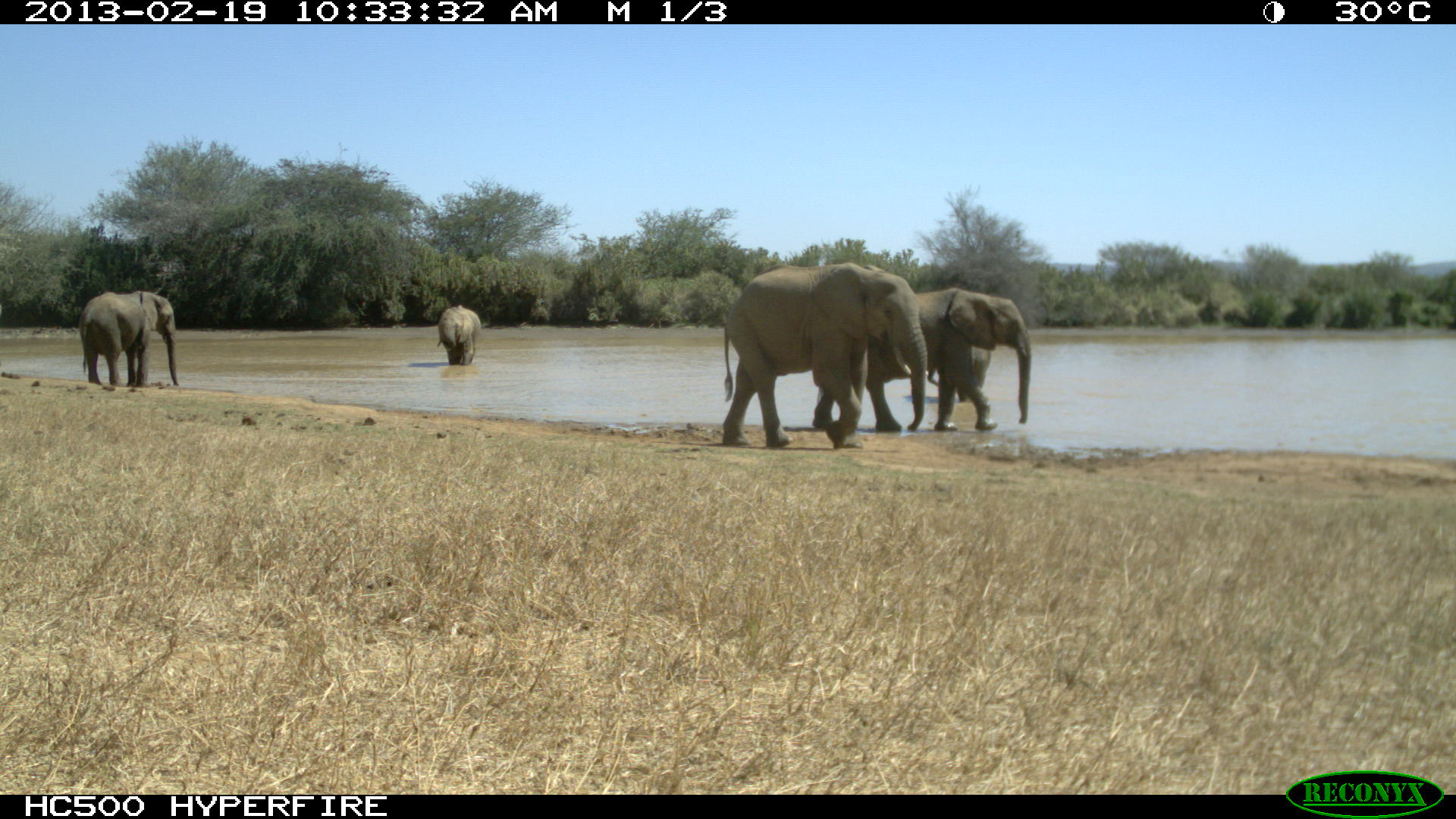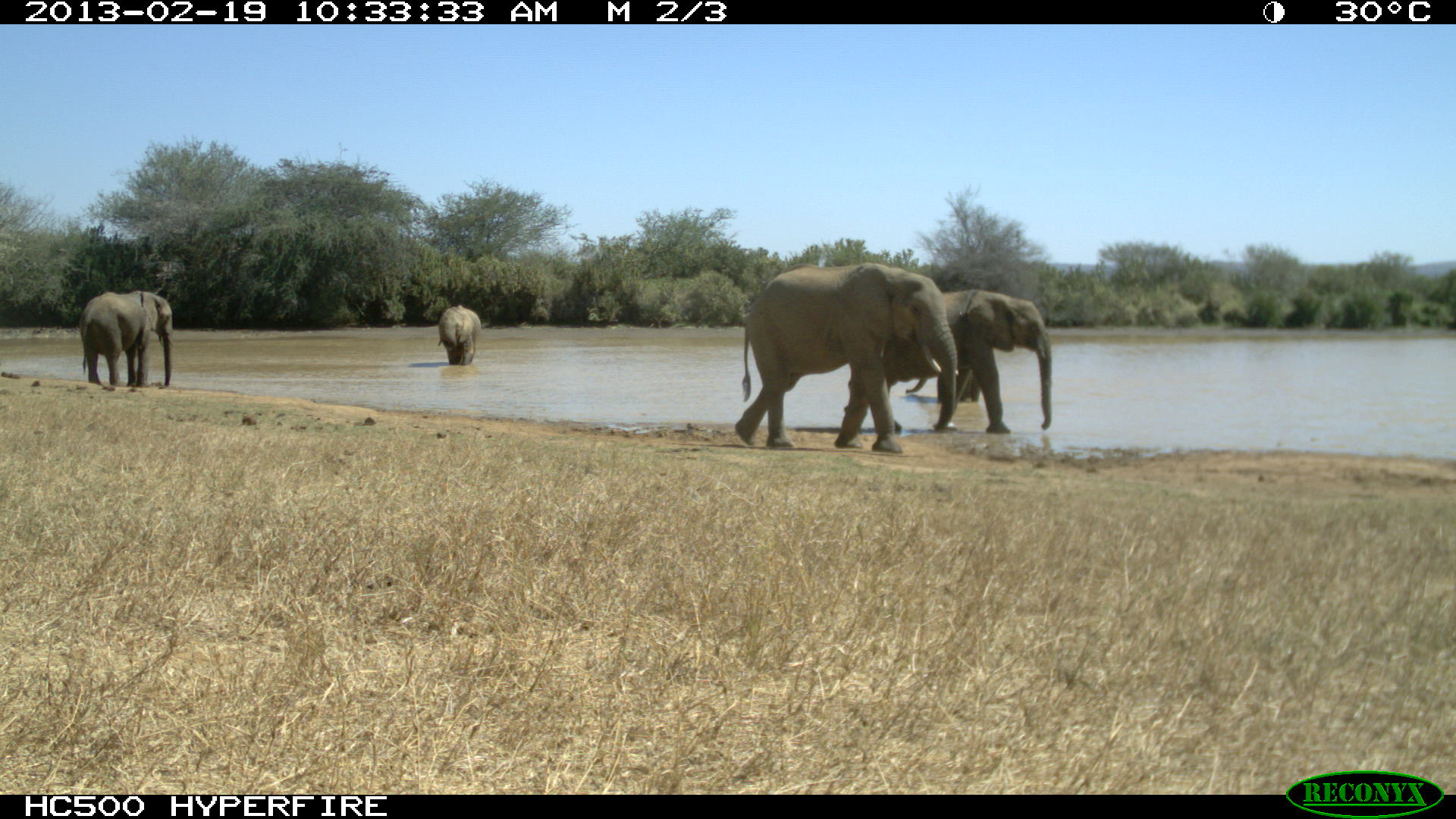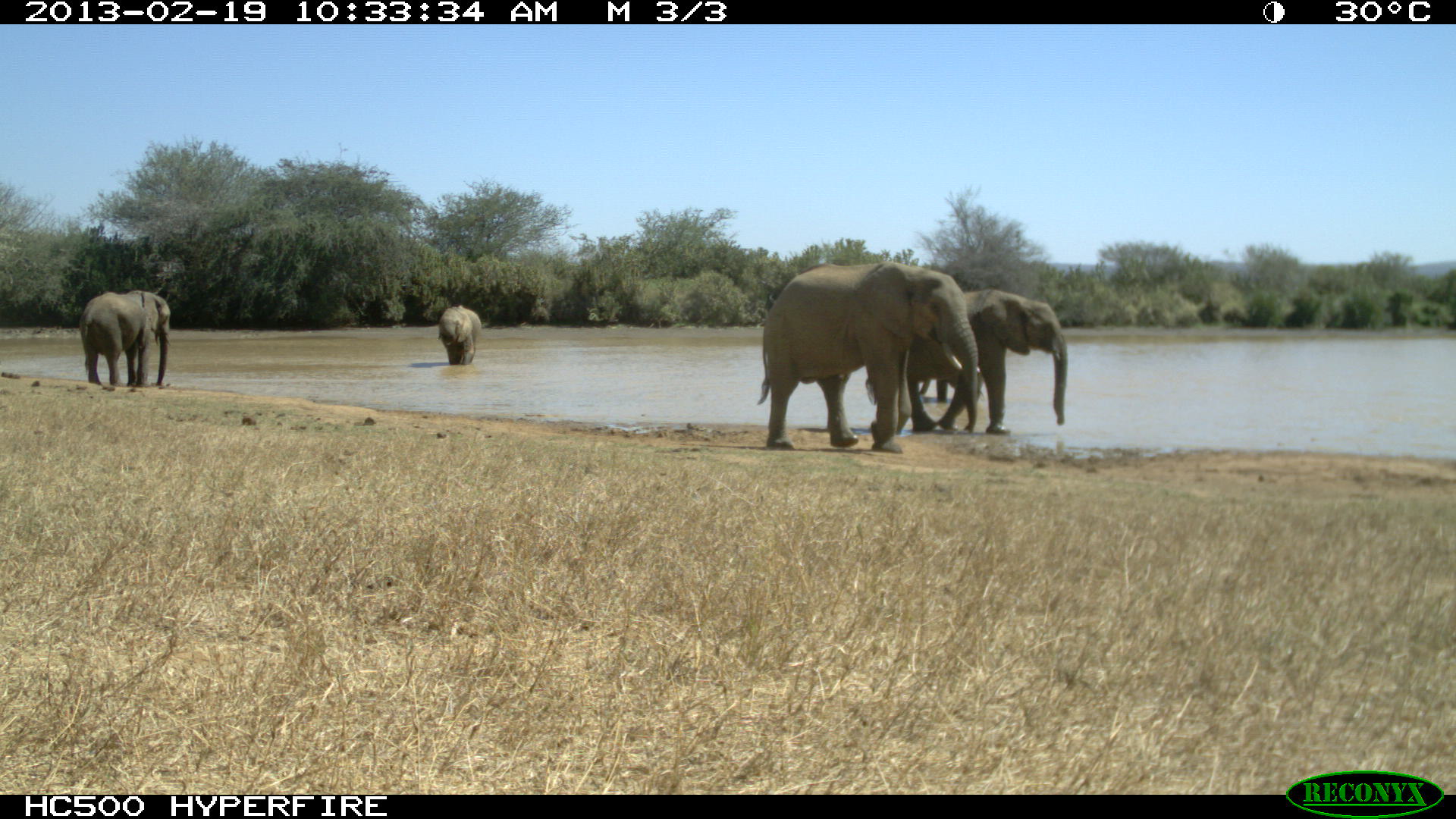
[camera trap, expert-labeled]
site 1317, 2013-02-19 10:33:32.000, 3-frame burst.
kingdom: Animalia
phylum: Chordata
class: Mammalia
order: Proboscidea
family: Elephantidae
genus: Loxodonta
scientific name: Loxodonta africana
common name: african bush elephant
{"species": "Loxodonta africana (african bush elephant)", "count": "5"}